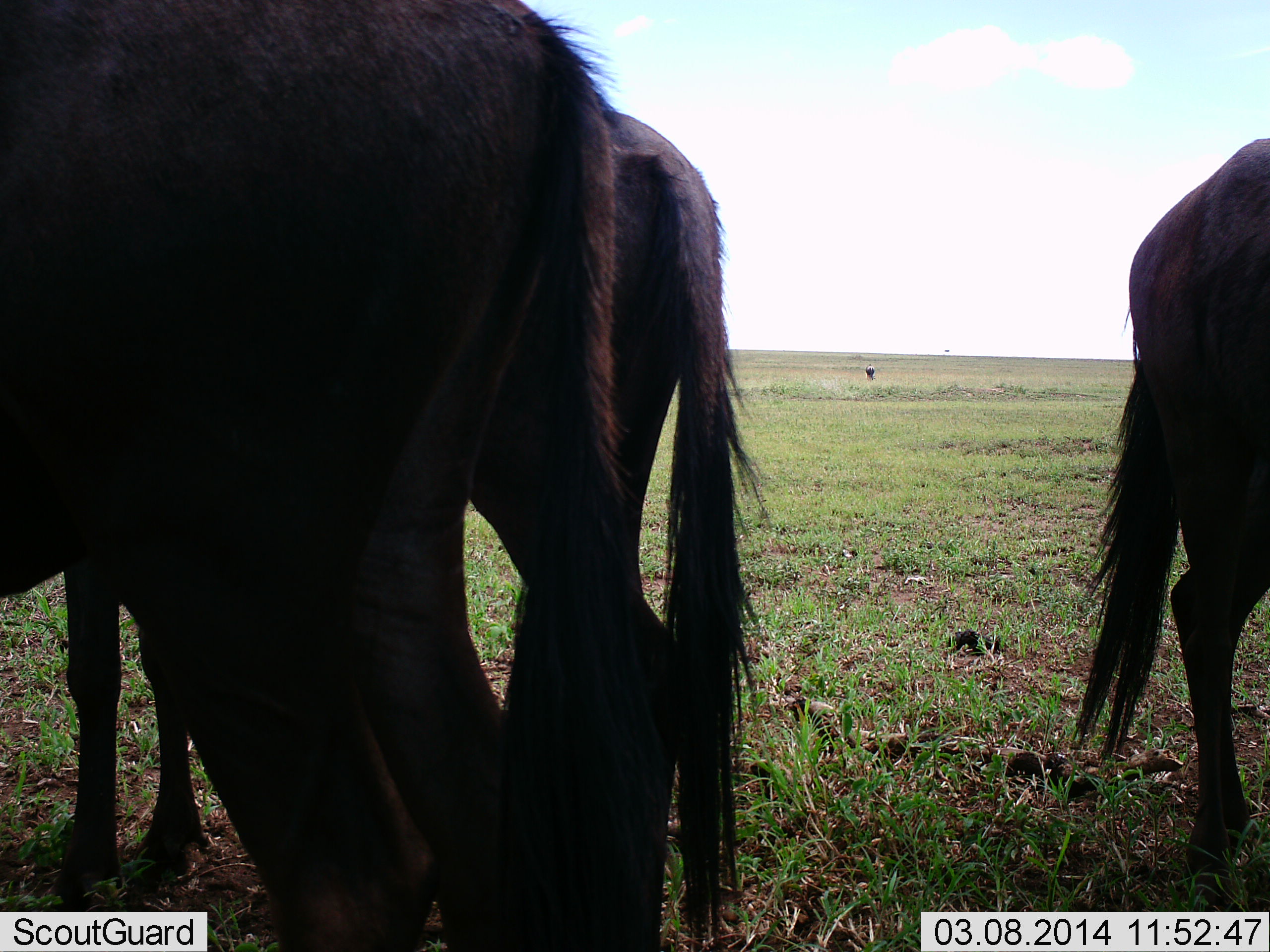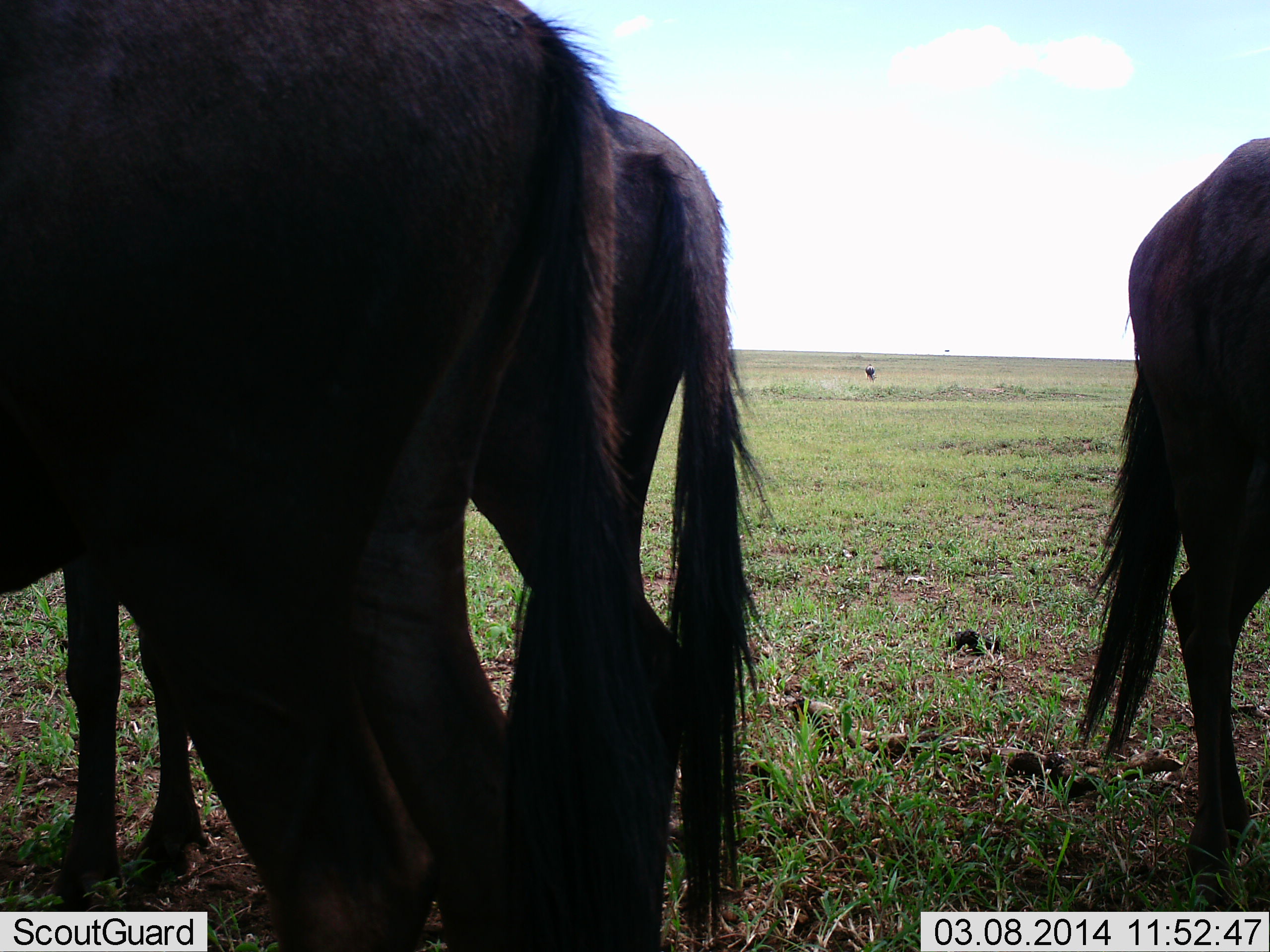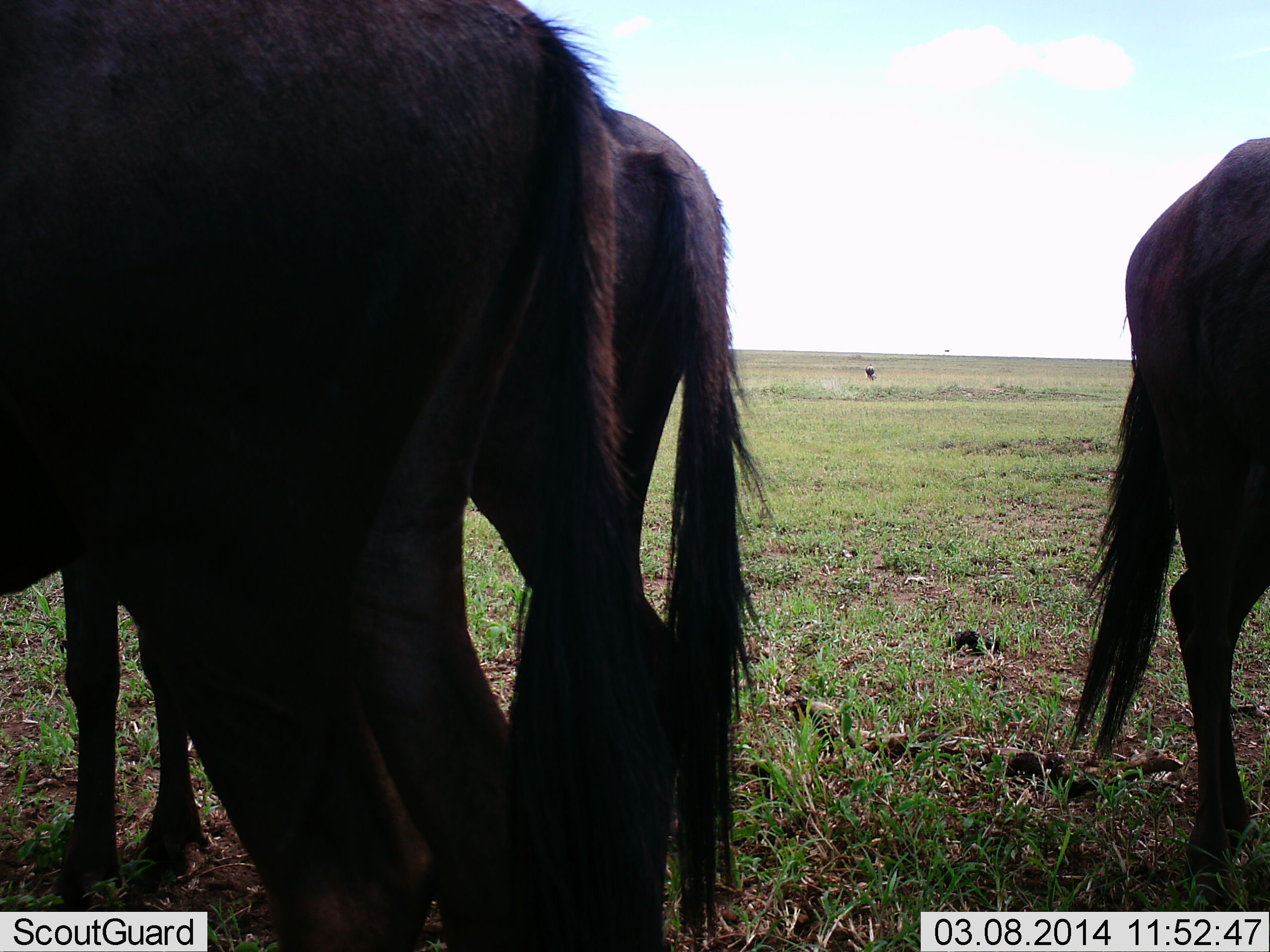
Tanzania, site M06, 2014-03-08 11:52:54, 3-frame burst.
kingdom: Animalia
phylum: Chordata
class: Mammalia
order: Artiodactyla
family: Bovidae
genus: Connochaetes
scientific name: Connochaetes taurinus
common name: blue wildebeest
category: wildebeest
Wildebeest (blue wildebeest) (Connochaetes taurinus), count 3. Behavior (volunteer vote fractions): standing 100%, resting 0%, moving 0%, interacting 0%. Young present (vote fraction): 0%. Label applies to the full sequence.